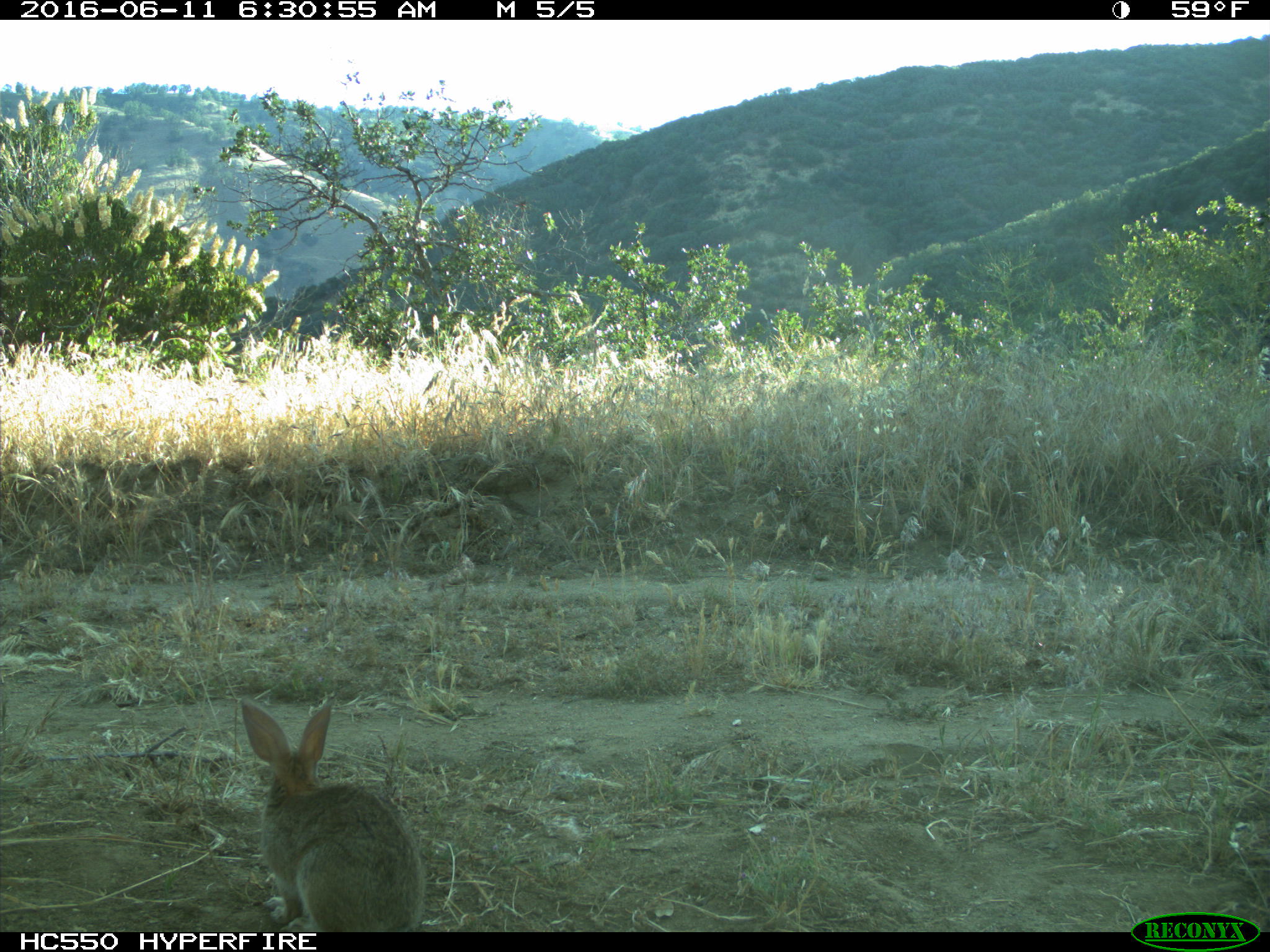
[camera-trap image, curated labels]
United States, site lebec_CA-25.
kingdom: Animalia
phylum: Chordata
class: Mammalia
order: Lagomorpha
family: Leporidae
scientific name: Leporidae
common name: rabbits and hares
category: unidentified rabbit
Unidentified rabbit (rabbits and hares) (Leporidae).